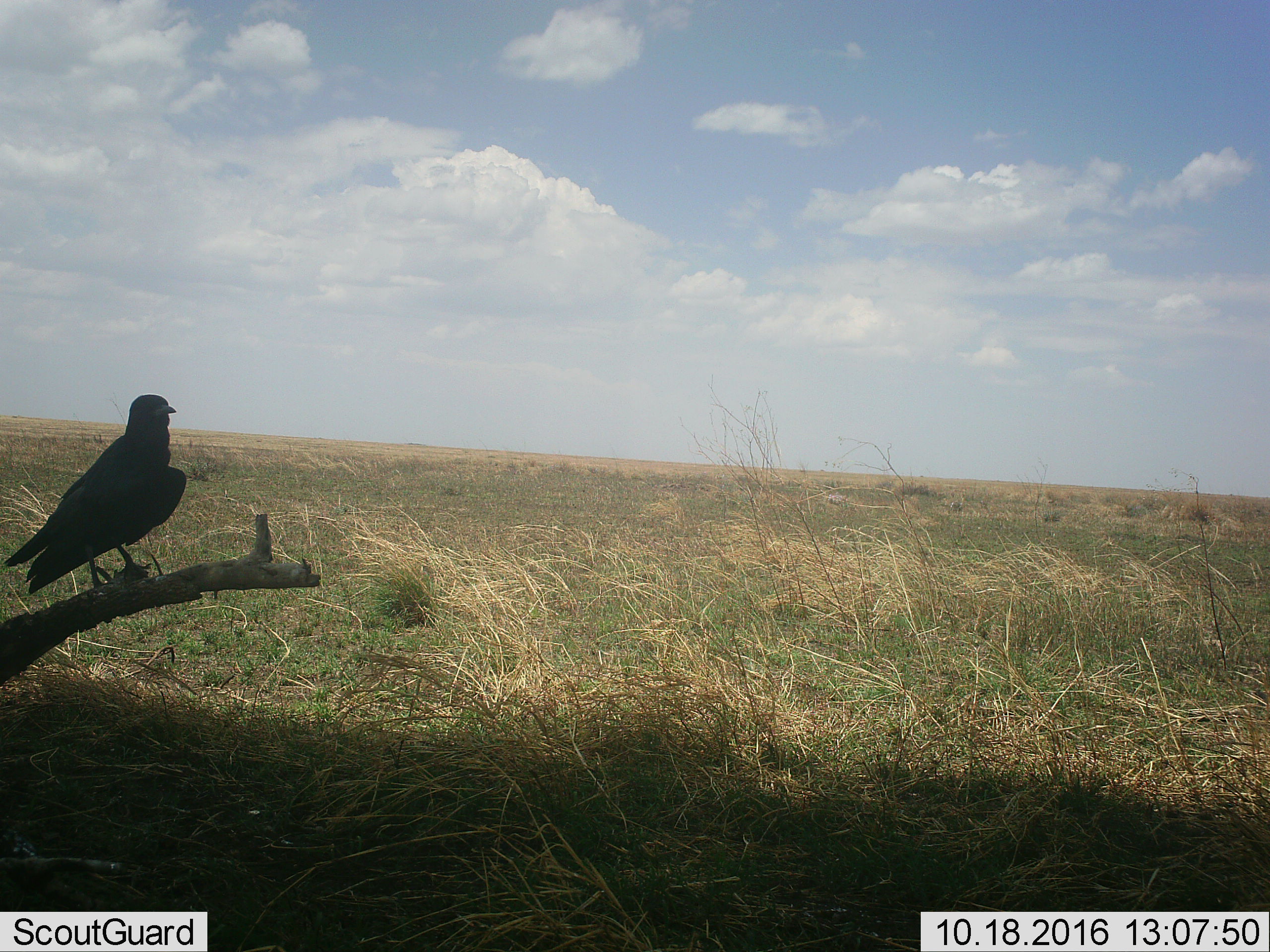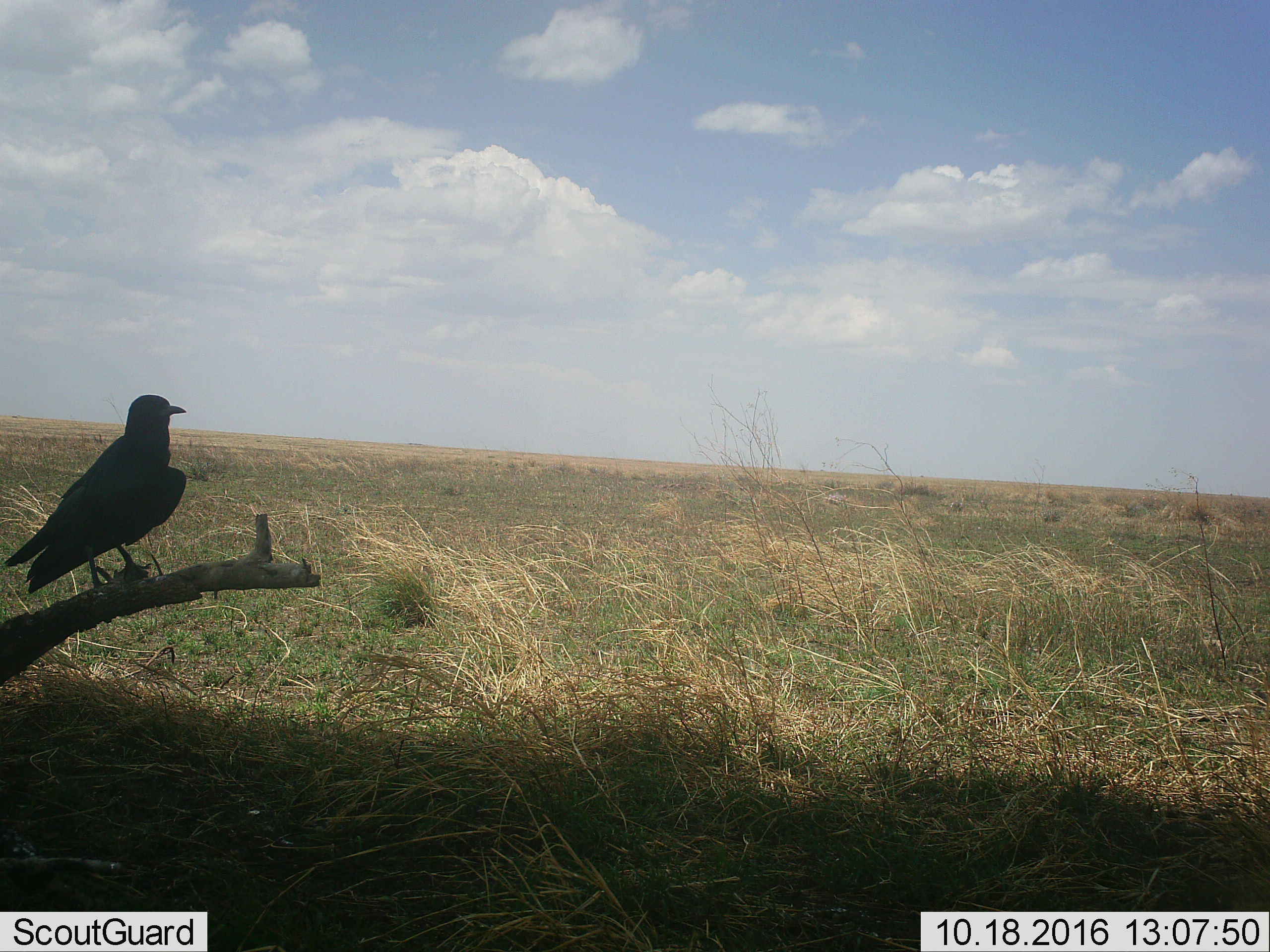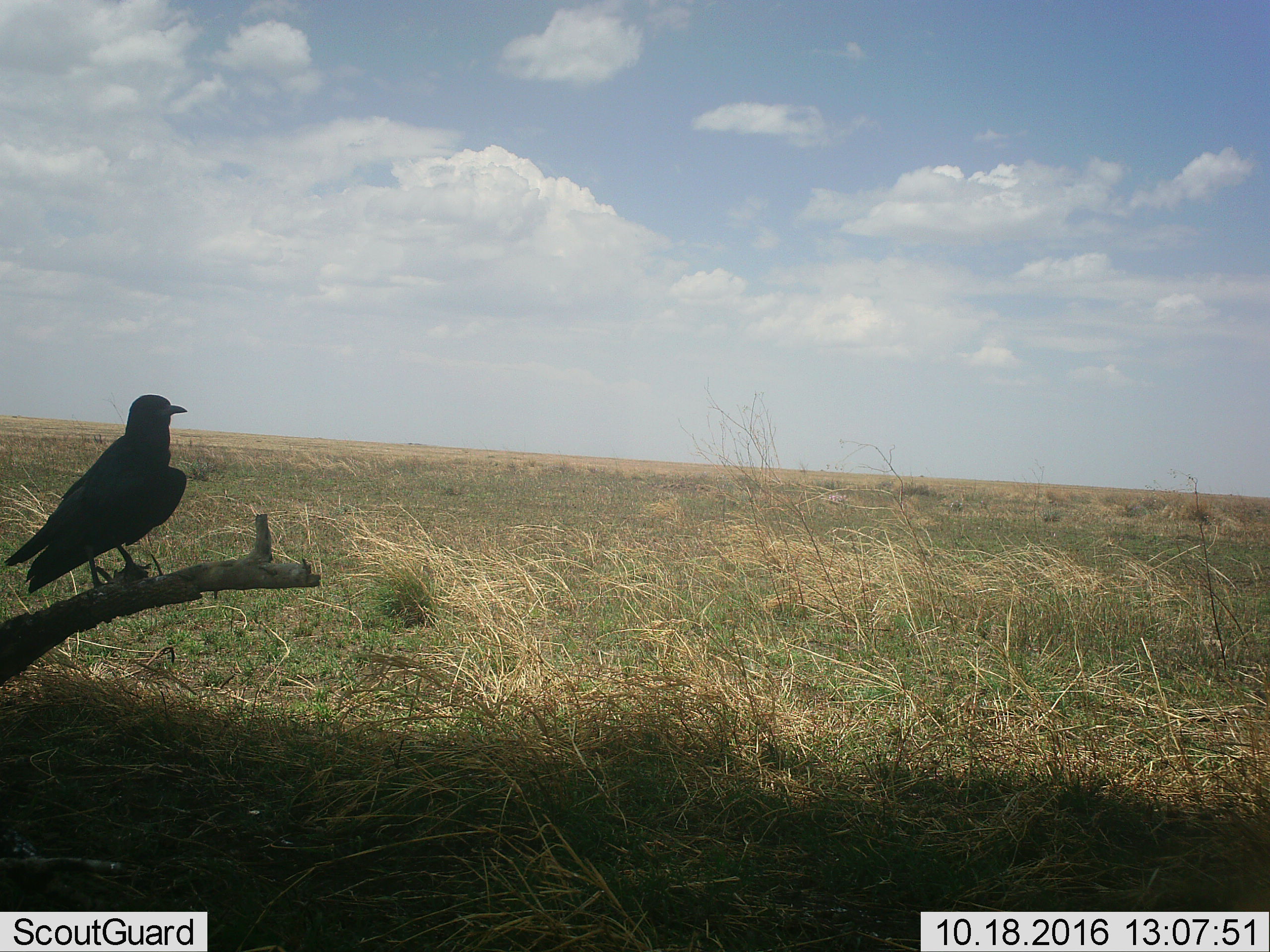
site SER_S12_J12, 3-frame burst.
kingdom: Animalia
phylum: Chordata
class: Aves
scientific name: Aves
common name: bird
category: birdother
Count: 1.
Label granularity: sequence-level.